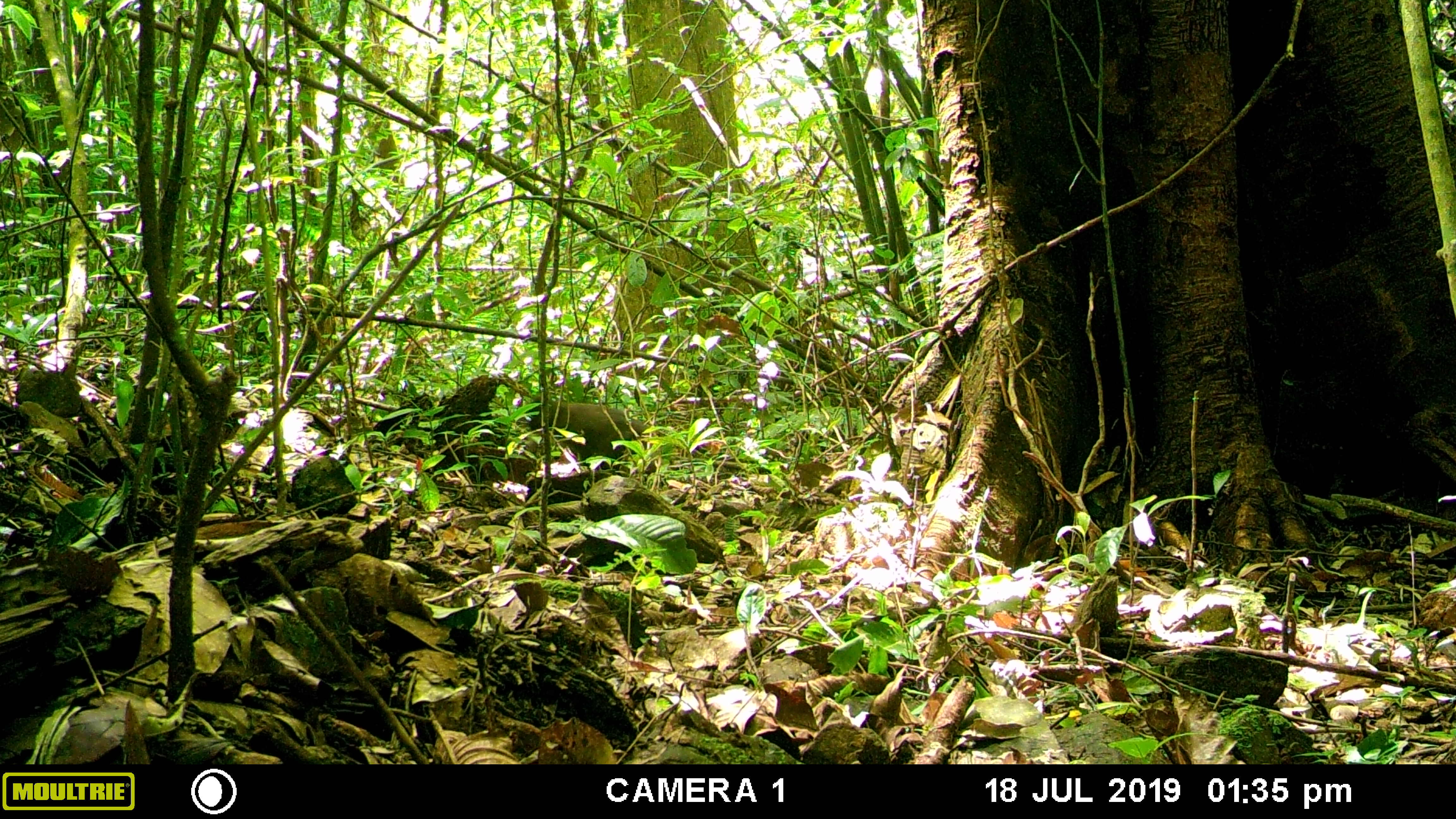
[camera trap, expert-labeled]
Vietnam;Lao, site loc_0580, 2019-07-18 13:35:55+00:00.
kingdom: Animalia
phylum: Chordata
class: Mammalia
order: Primates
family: Cercopithecidae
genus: Macaca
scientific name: Macaca arctoides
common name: stump-tailed macaque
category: stump tailed macaque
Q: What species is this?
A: Stump tailed macaque (stump-tailed macaque) (Macaca arctoides).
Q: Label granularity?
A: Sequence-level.